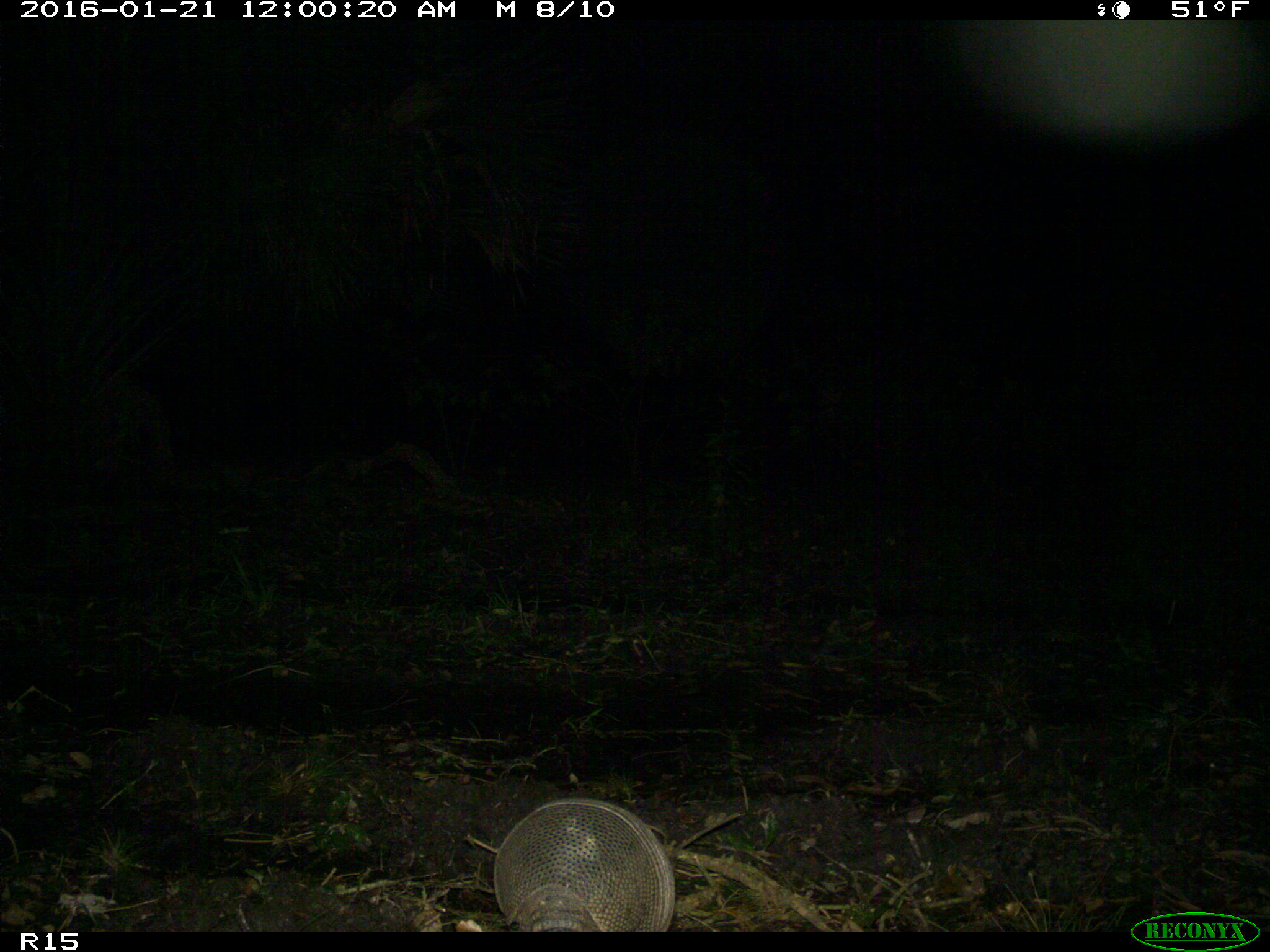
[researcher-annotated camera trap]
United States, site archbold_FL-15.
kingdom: Animalia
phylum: Chordata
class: Mammalia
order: Cingulata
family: Dasypodidae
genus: Dasypus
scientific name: Dasypus novemcinctus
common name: nine-banded armadillo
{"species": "Dasypus novemcinctus (nine-banded armadillo)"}